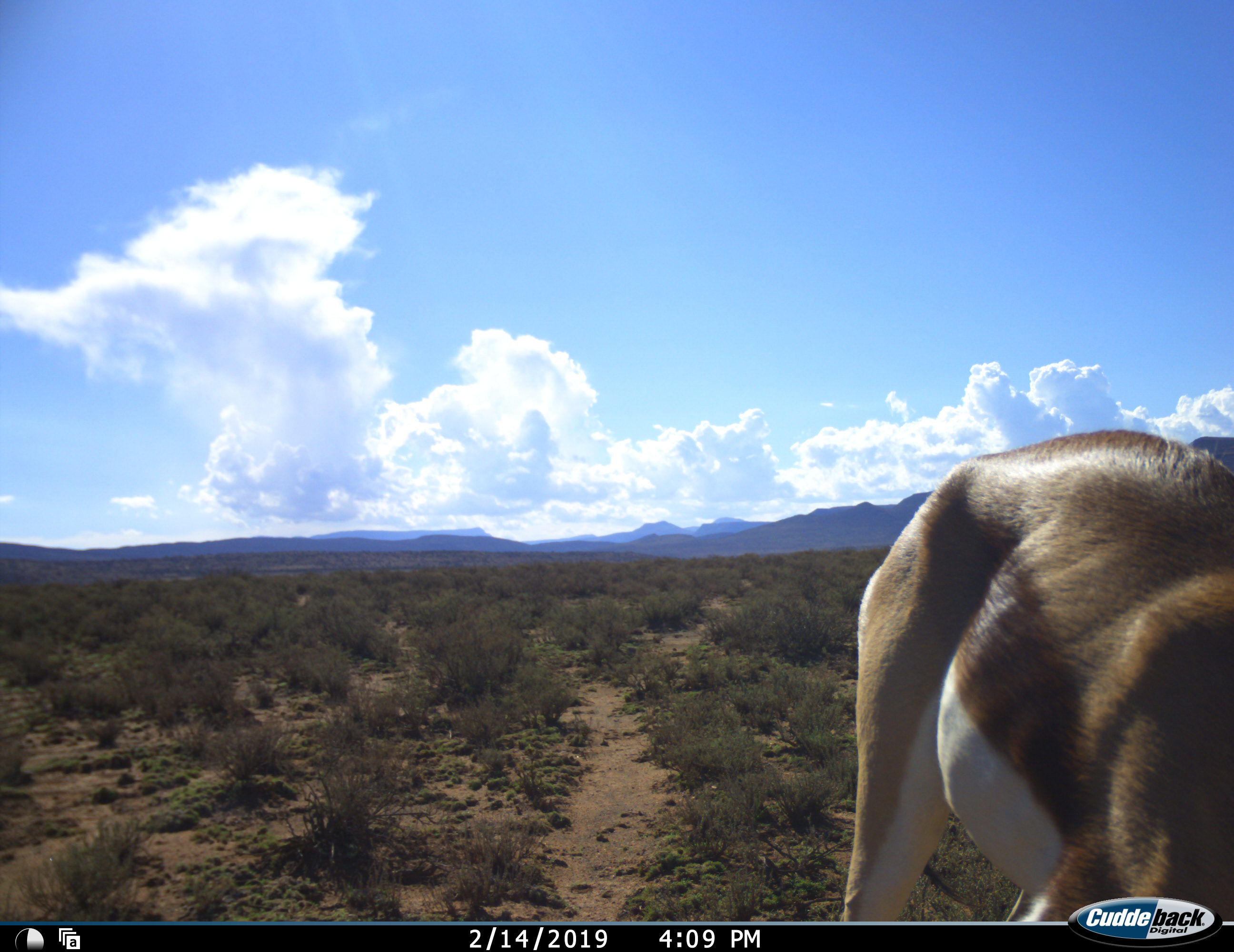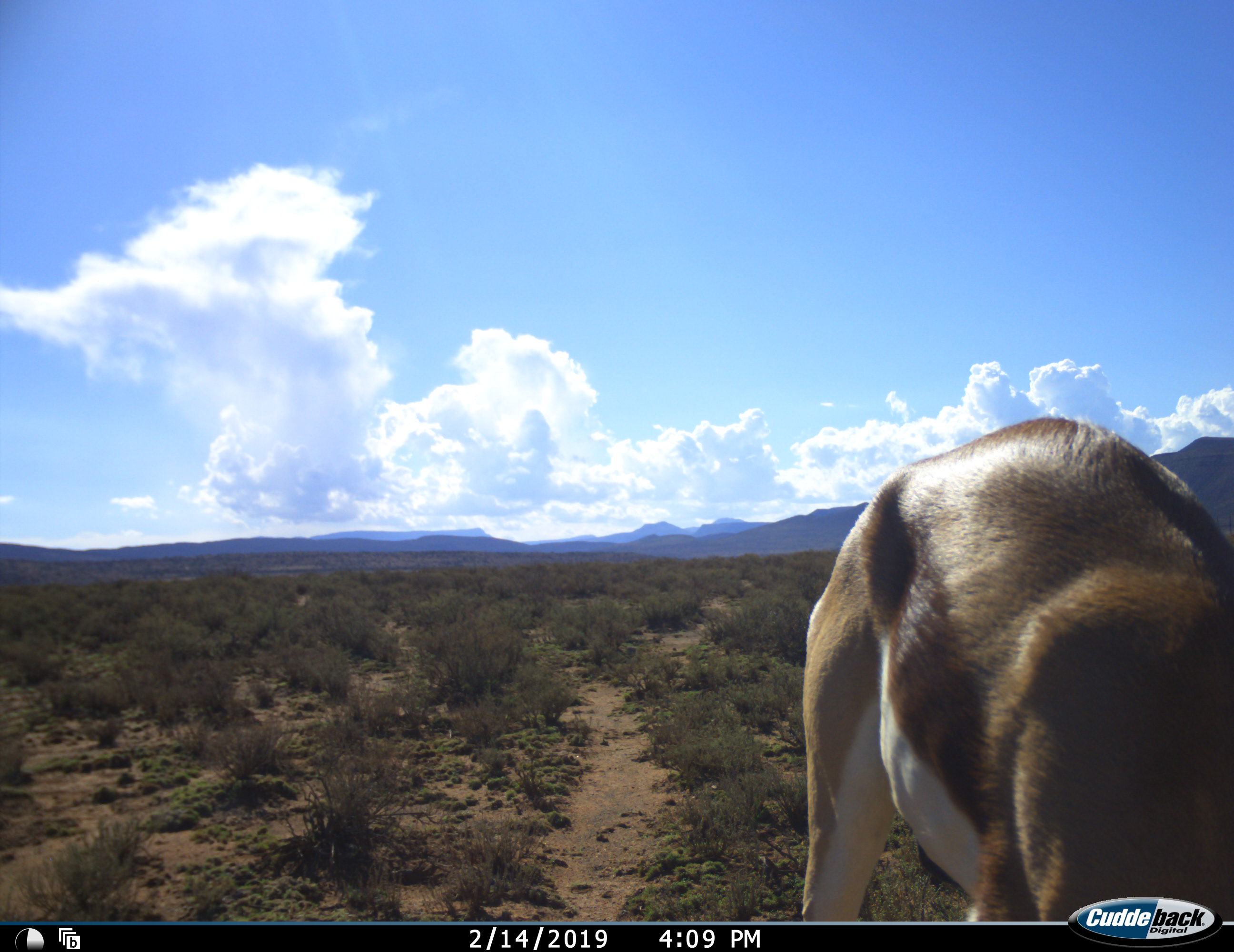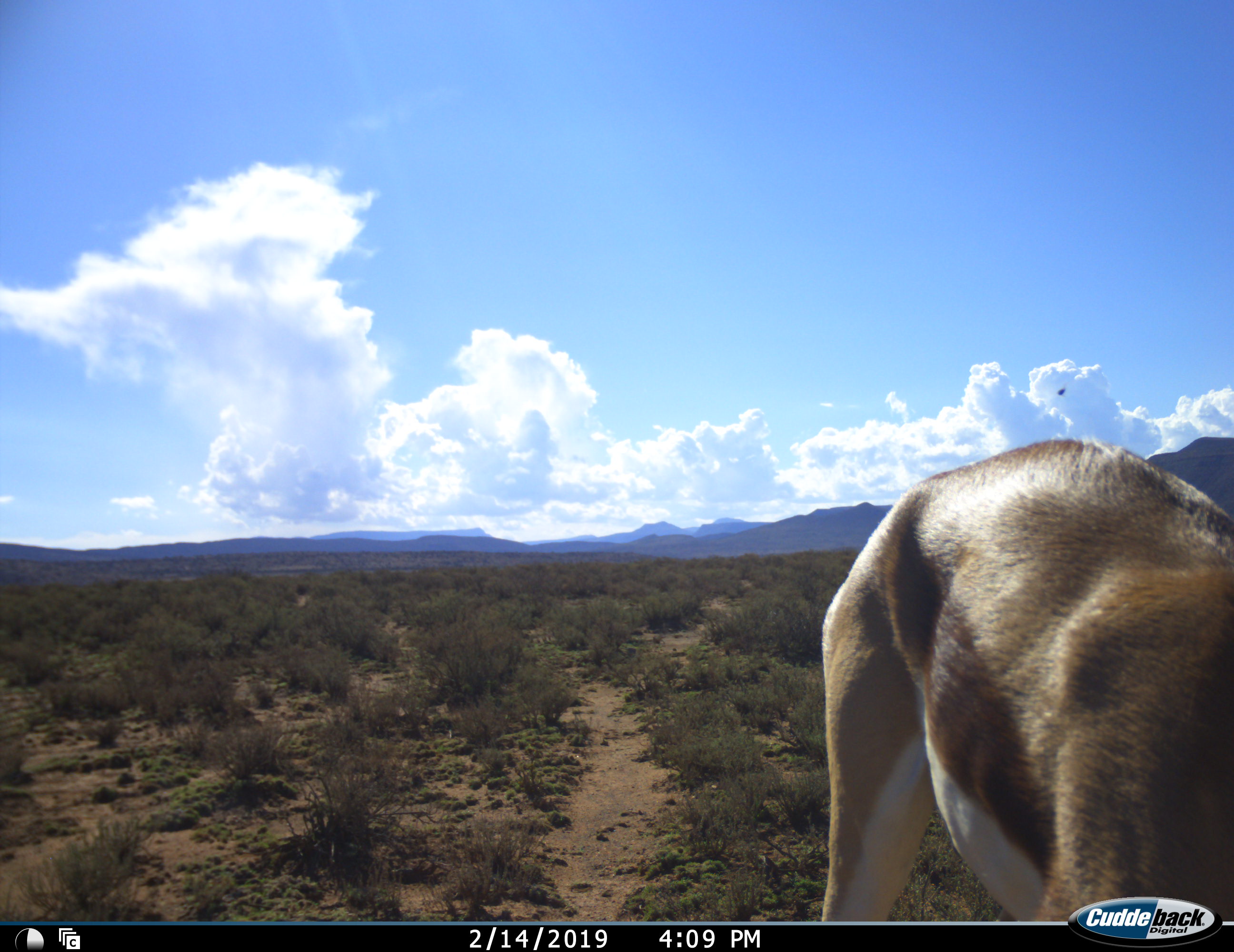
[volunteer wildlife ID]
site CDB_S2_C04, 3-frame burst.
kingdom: Animalia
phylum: Chordata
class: Mammalia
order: Artiodactyla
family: Bovidae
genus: Antidorcas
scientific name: Antidorcas marsupialis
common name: springbok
Springbok (Antidorcas marsupialis), count 1. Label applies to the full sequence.